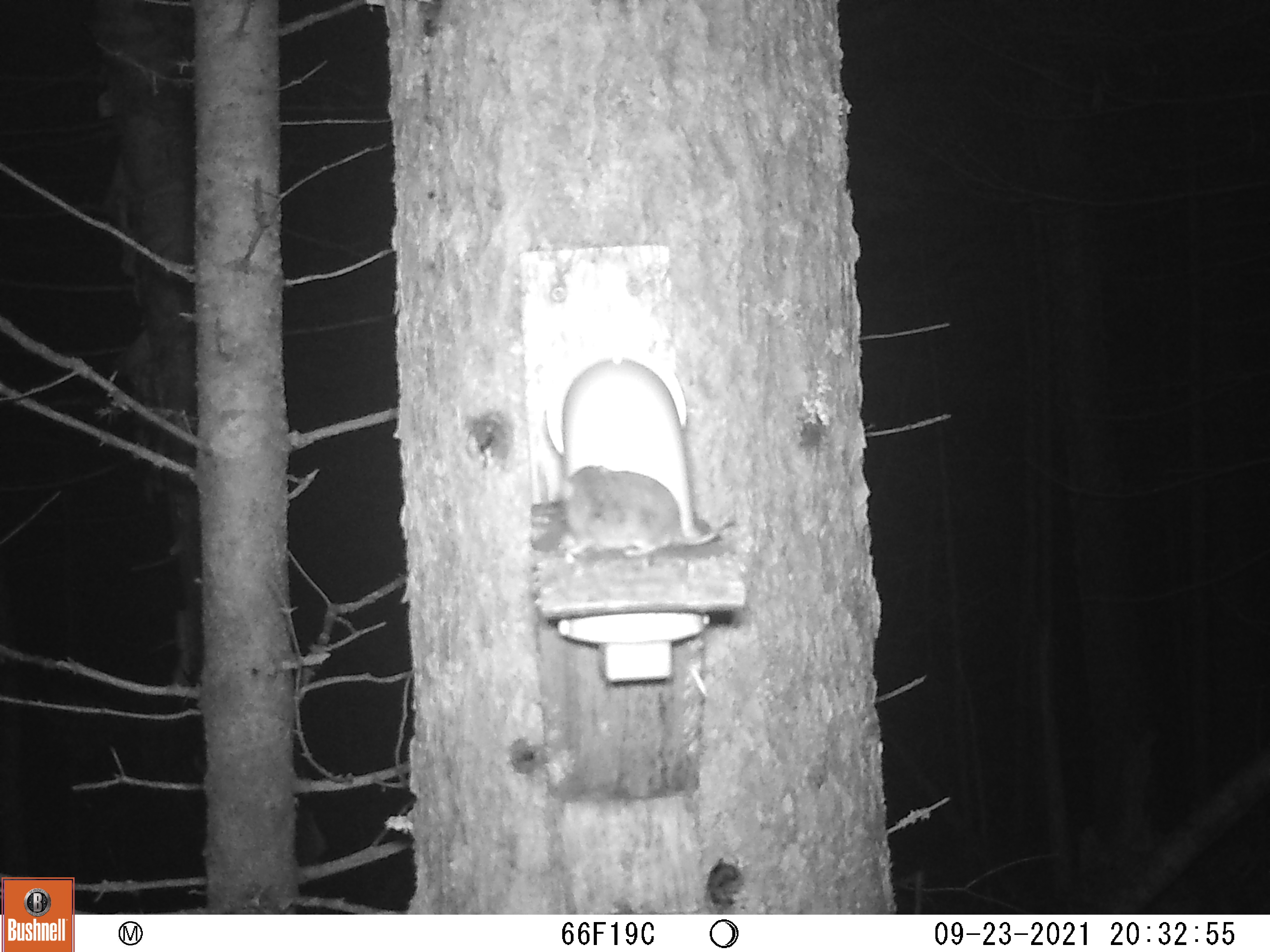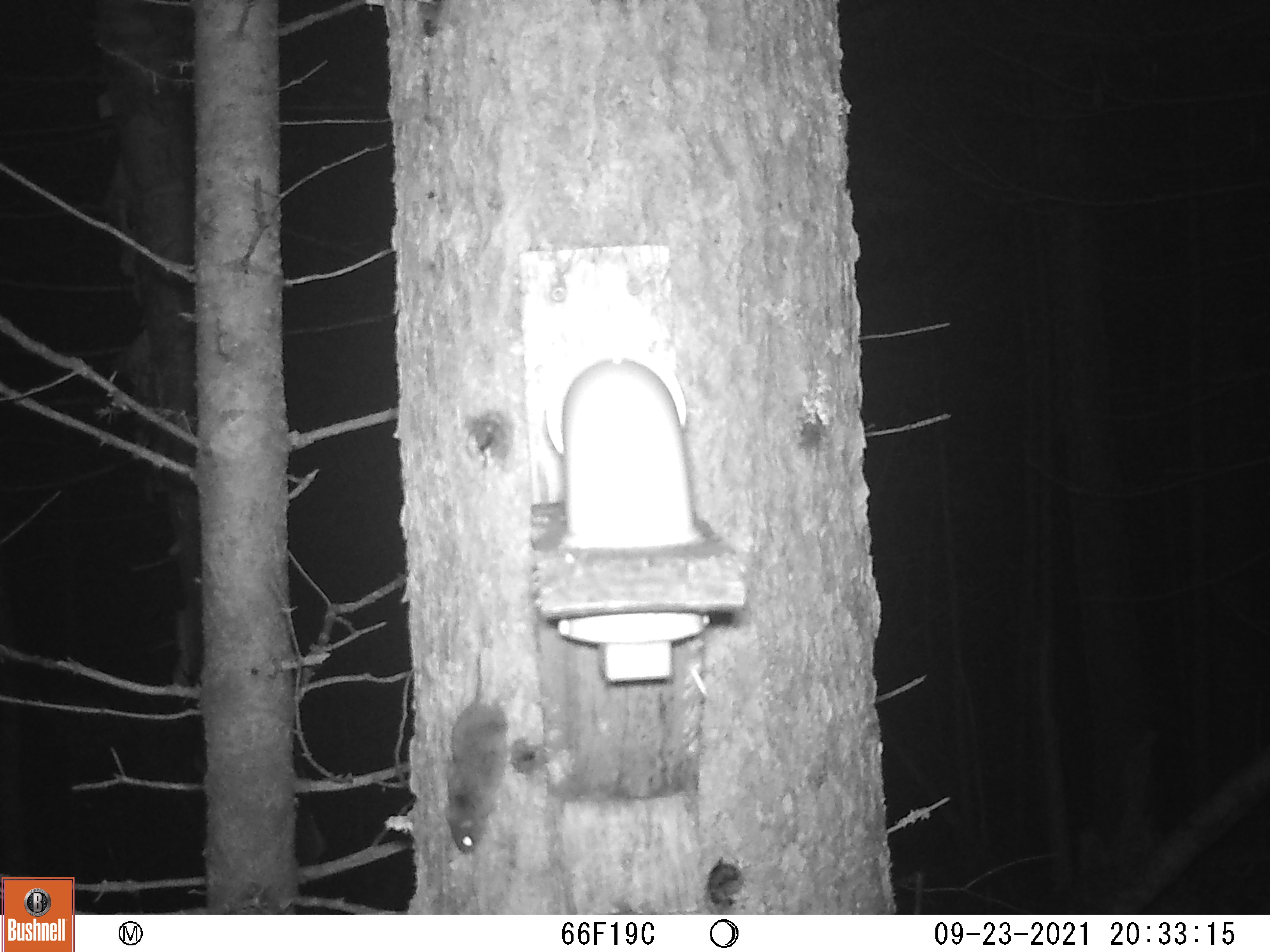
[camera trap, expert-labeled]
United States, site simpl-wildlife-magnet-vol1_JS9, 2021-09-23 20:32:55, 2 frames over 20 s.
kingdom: Animalia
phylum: Chordata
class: Mammalia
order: Rodentia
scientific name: Rodentia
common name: mouse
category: mouse sp.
Mouse sp. (mouse) (Rodentia).